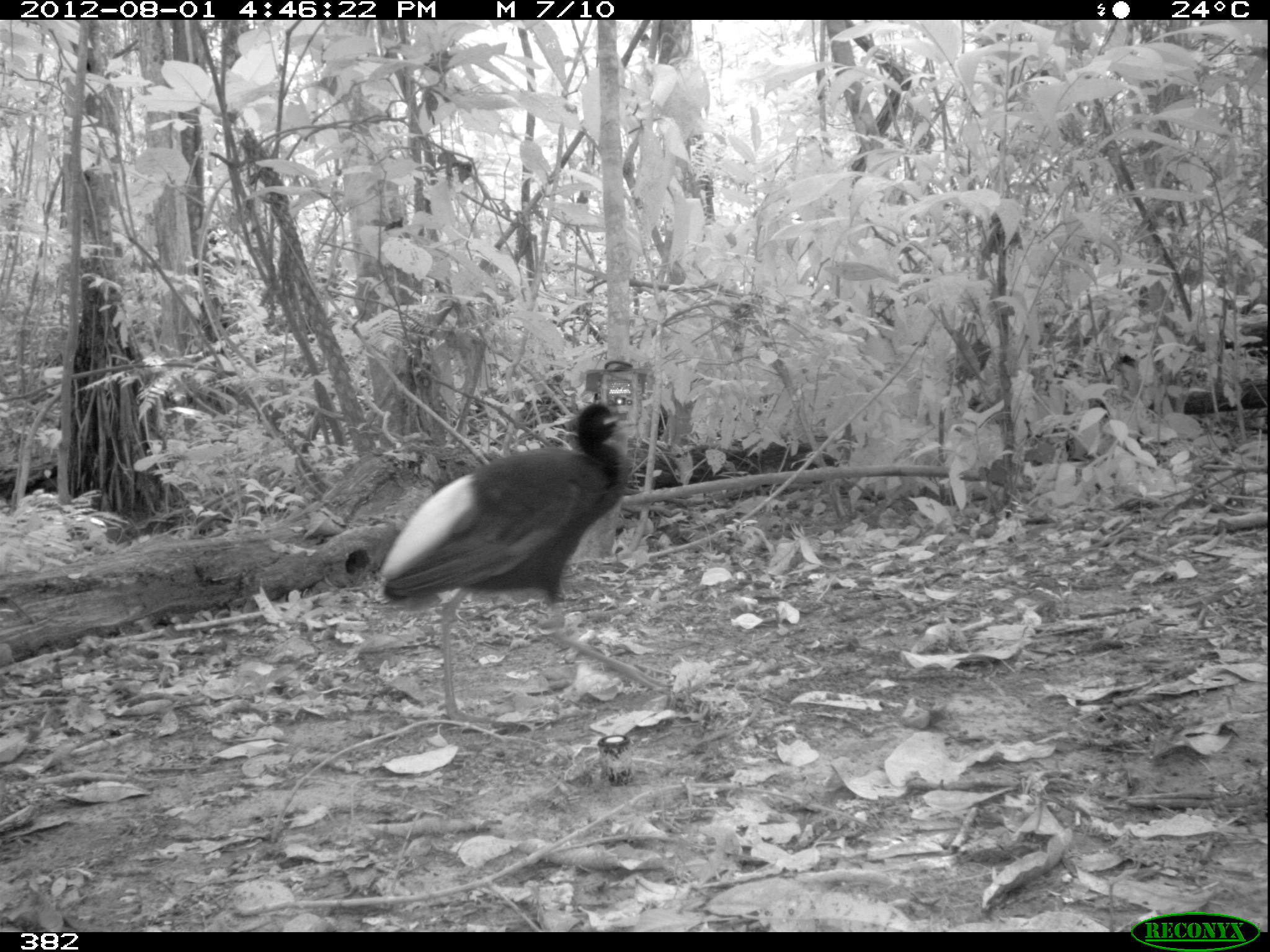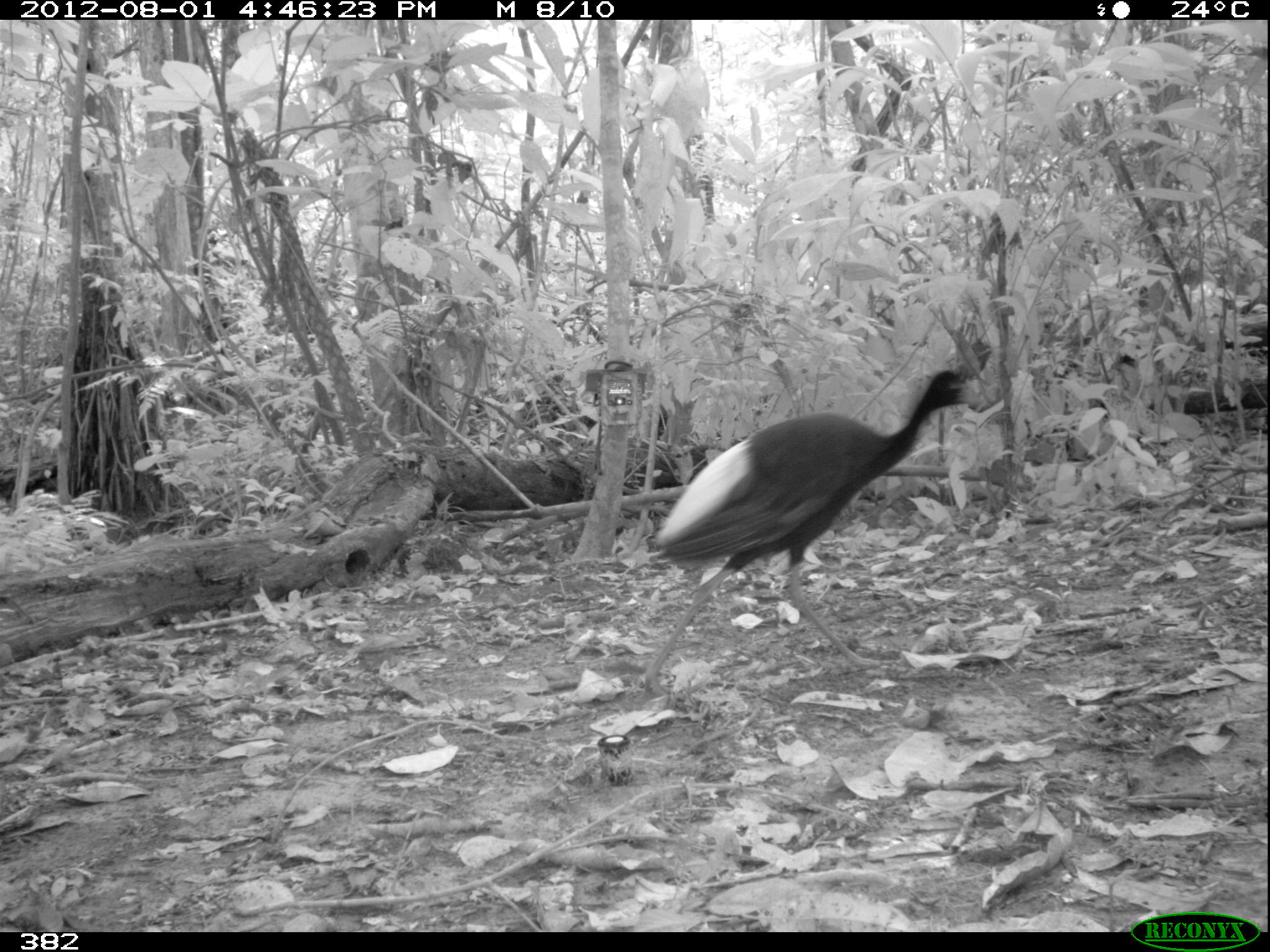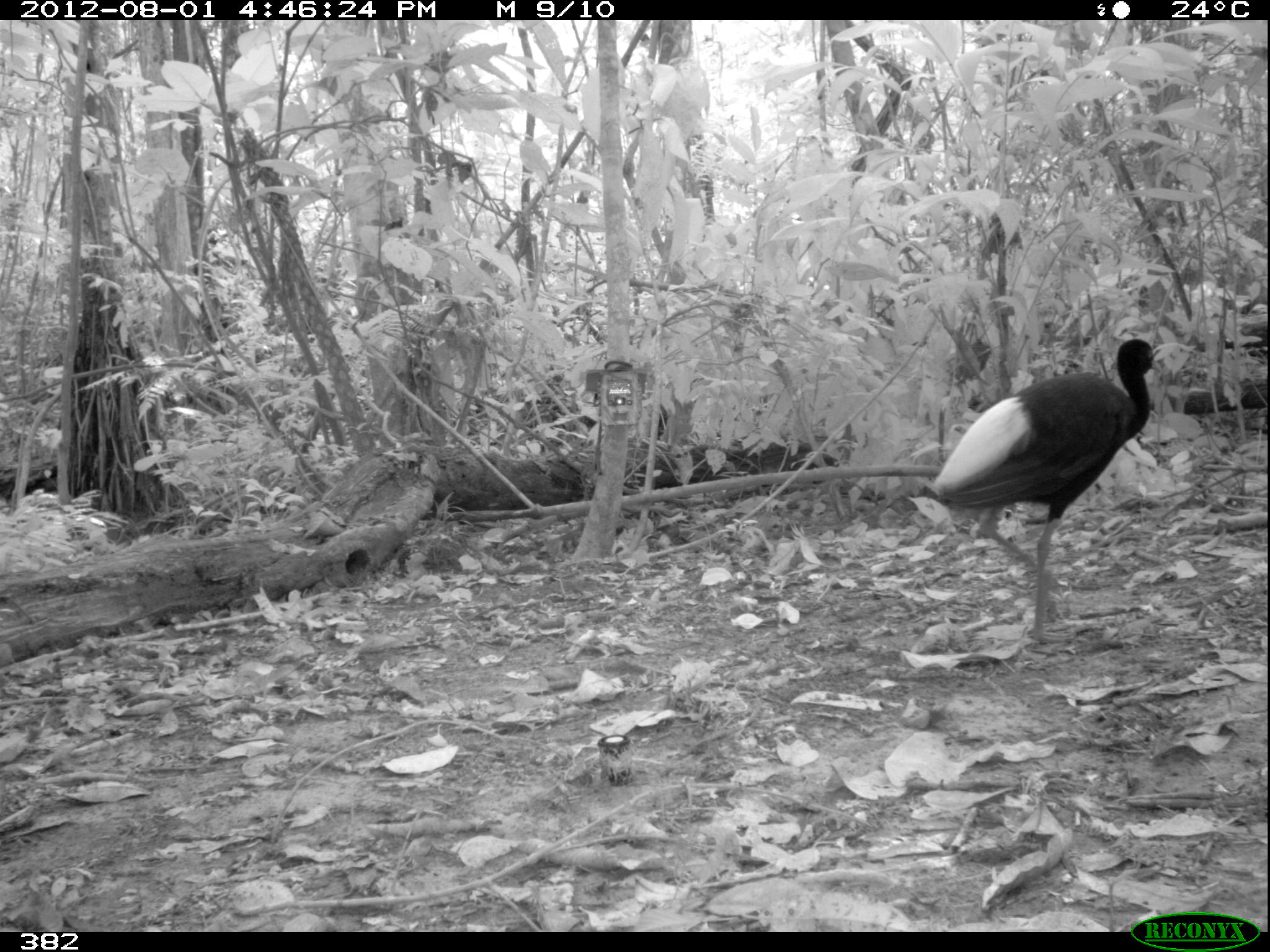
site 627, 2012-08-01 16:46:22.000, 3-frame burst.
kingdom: Animalia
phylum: Chordata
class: Aves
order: Gruiformes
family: Psophiidae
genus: Psophia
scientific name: Psophia leucoptera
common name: pale-winged trumpeter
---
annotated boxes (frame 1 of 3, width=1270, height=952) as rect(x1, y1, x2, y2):
psophia leucoptera: rect(378, 401, 672, 725)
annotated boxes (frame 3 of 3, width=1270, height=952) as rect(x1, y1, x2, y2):
psophia leucoptera: rect(928, 337, 1161, 643)